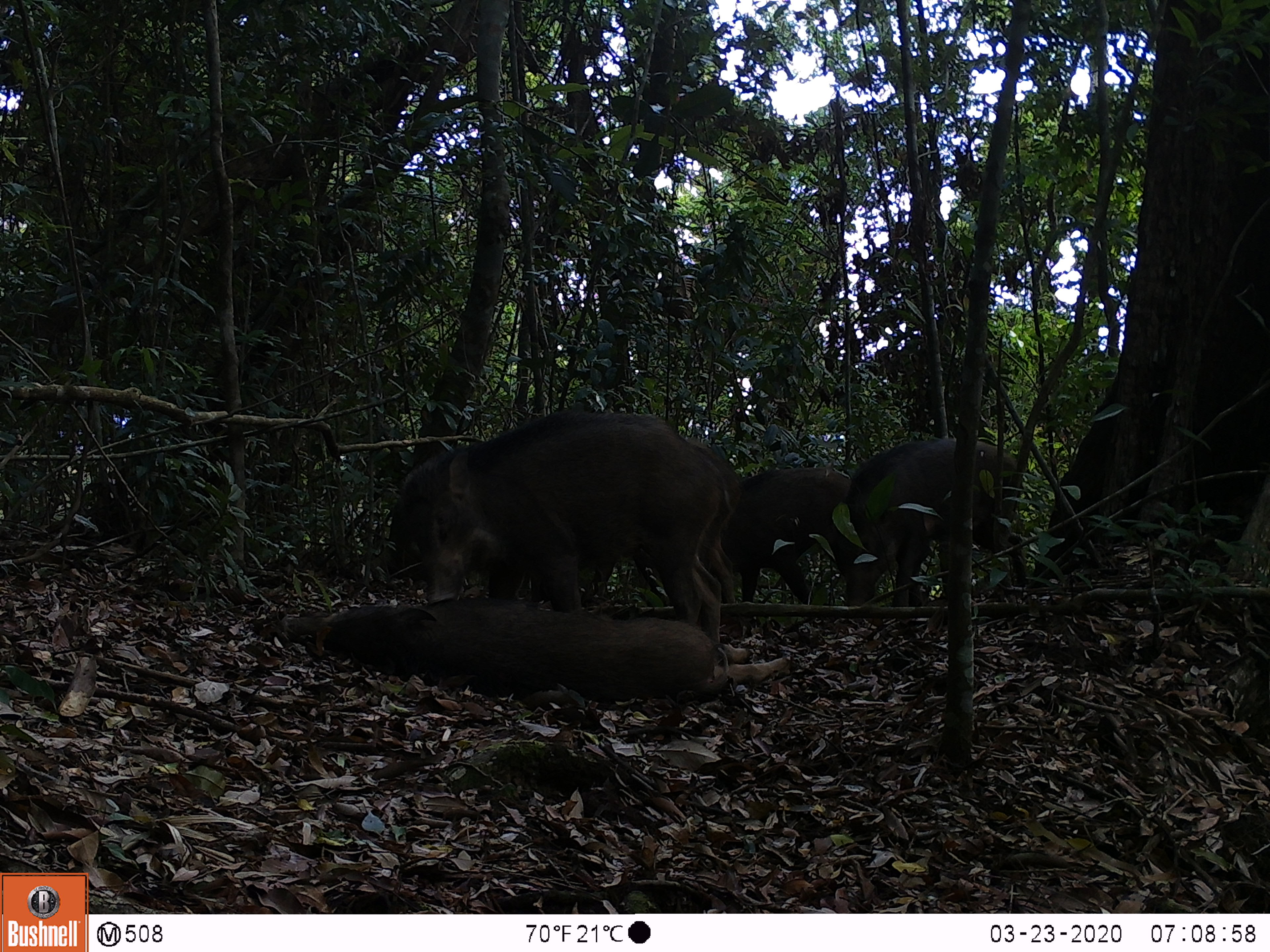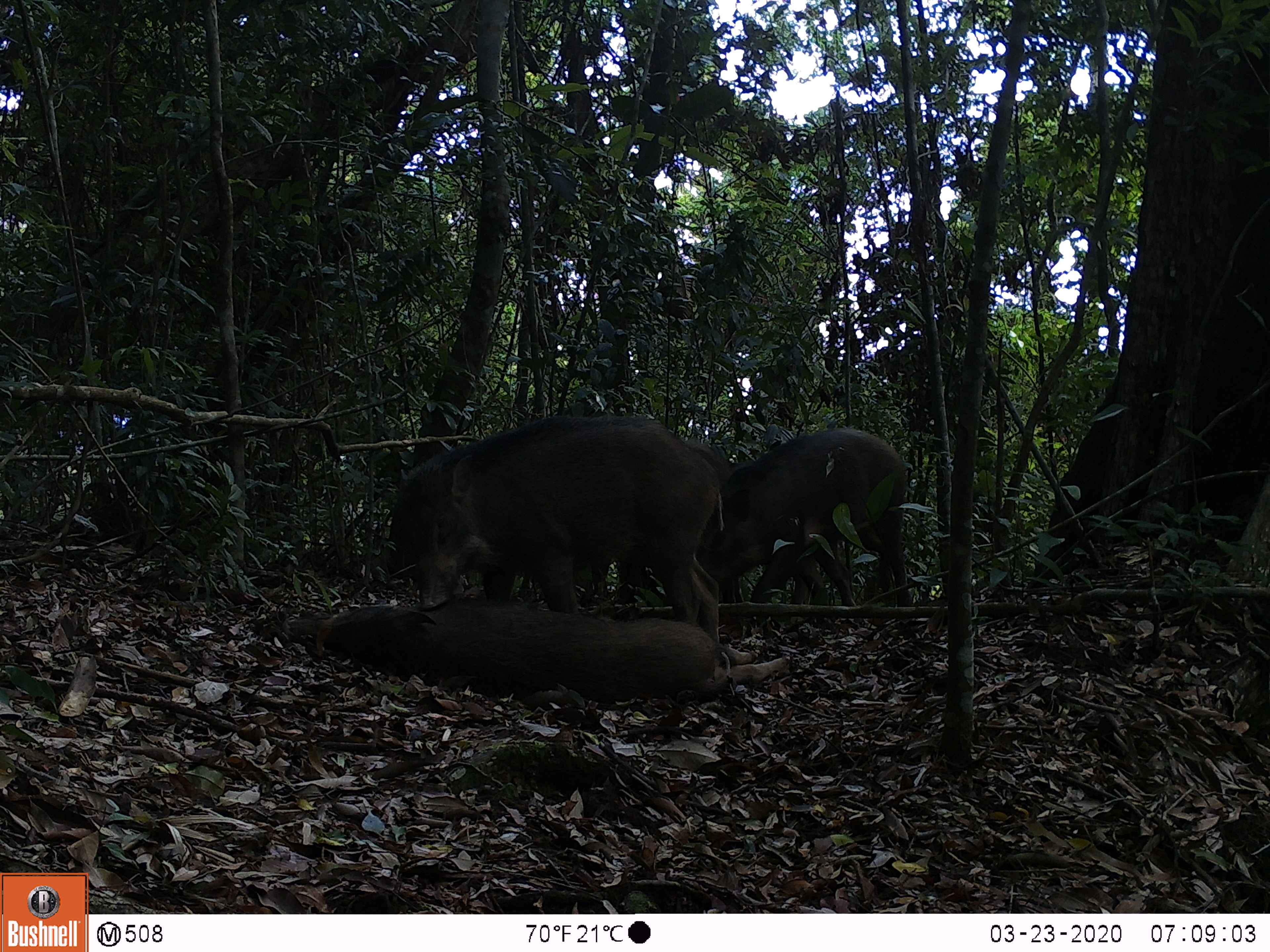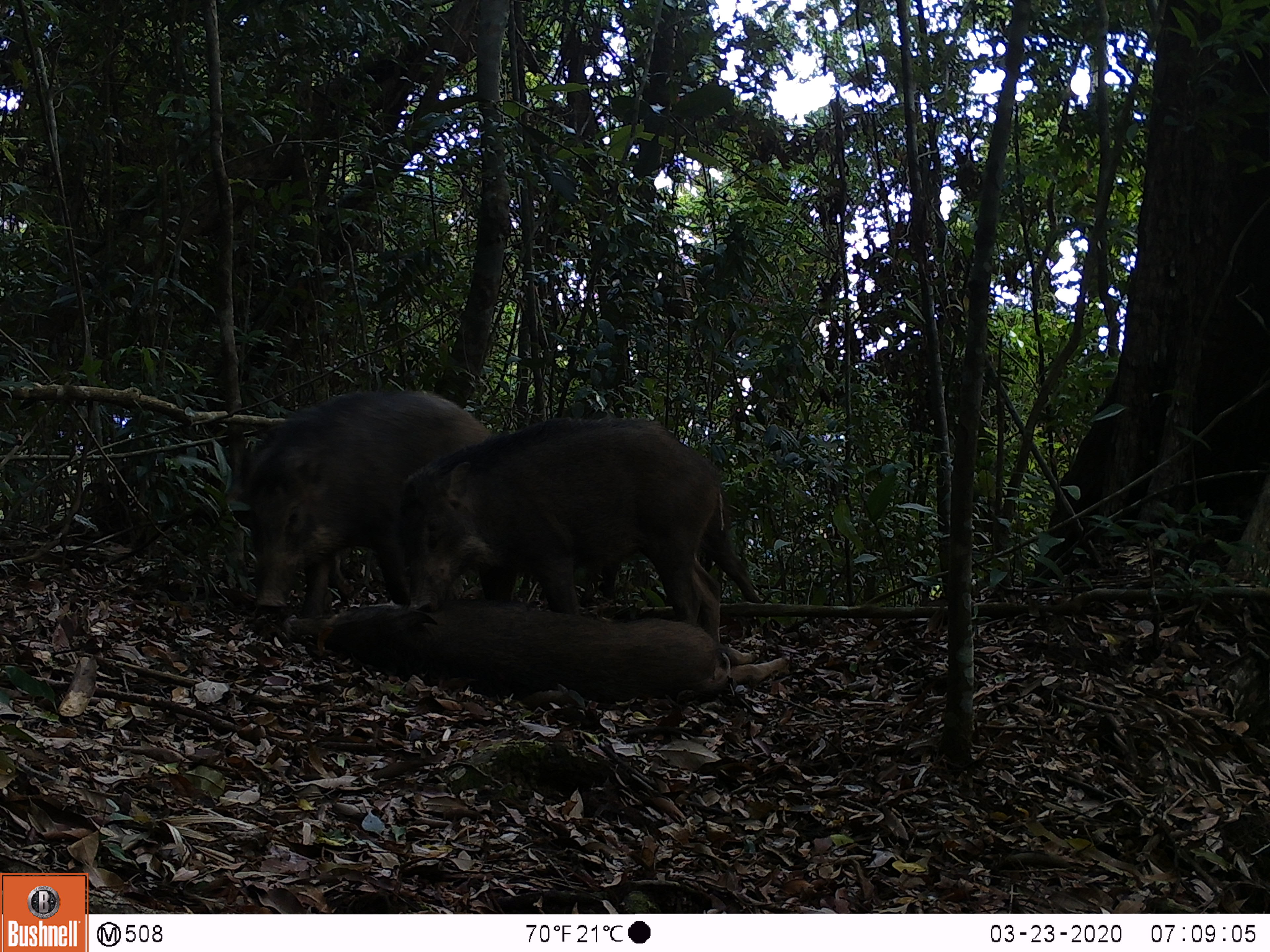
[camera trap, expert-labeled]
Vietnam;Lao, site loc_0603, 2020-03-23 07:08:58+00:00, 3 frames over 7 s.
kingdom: Animalia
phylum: Chordata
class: Mammalia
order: Artiodactyla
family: Suidae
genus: Sus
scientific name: Sus scrofa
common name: eurasian wild pig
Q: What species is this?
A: Eurasian wild pig (Sus scrofa).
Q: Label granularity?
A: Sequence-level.